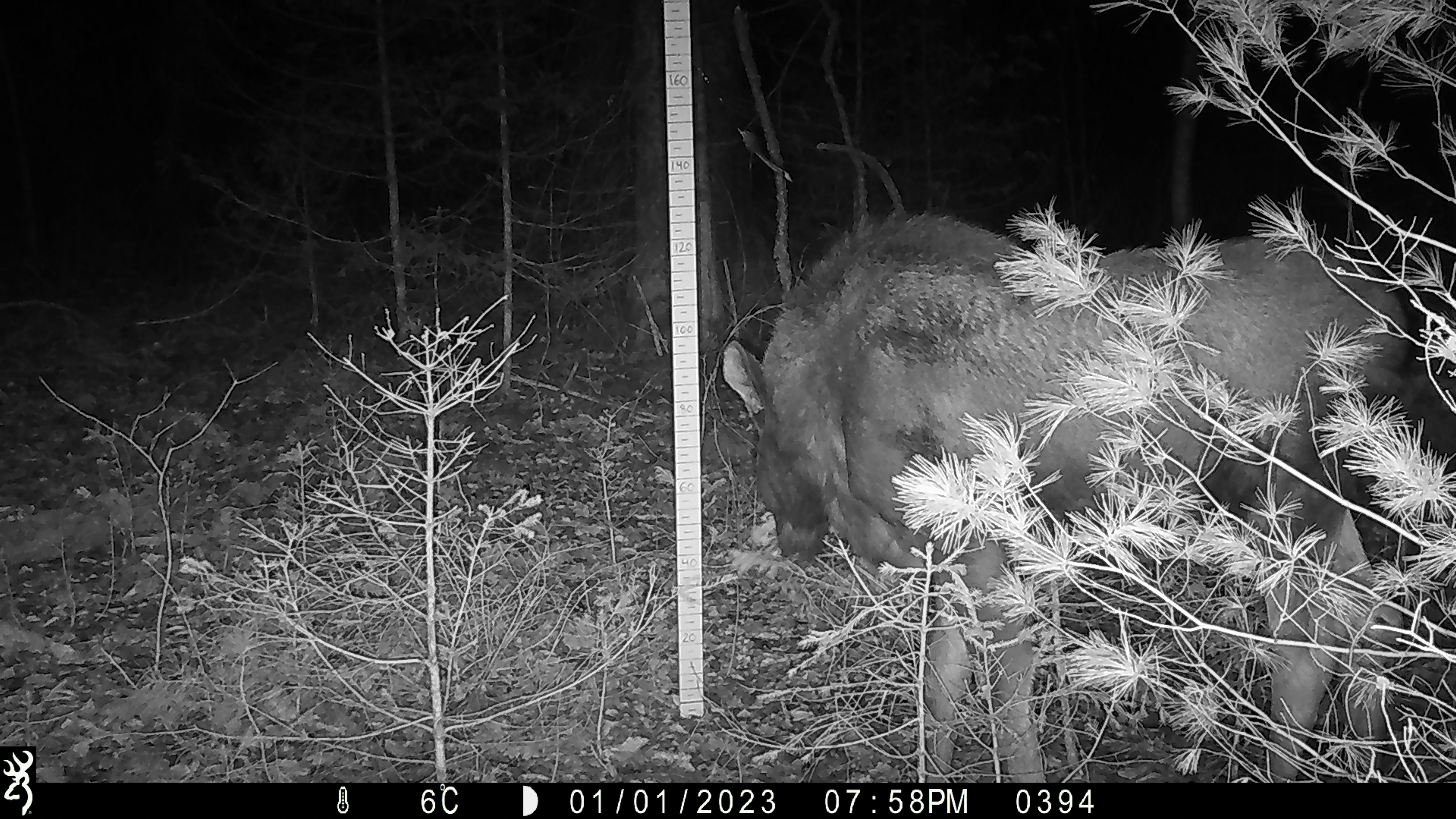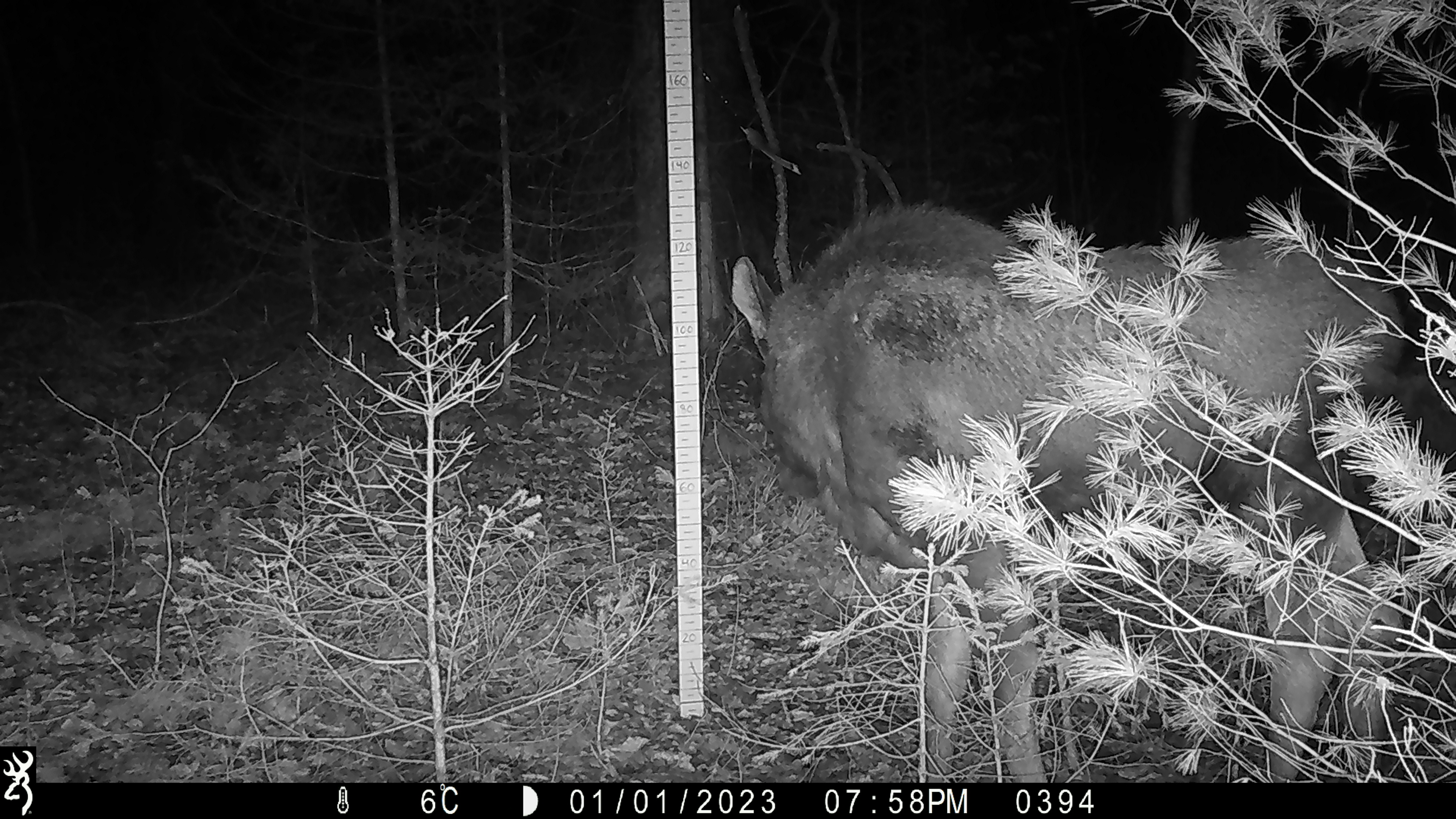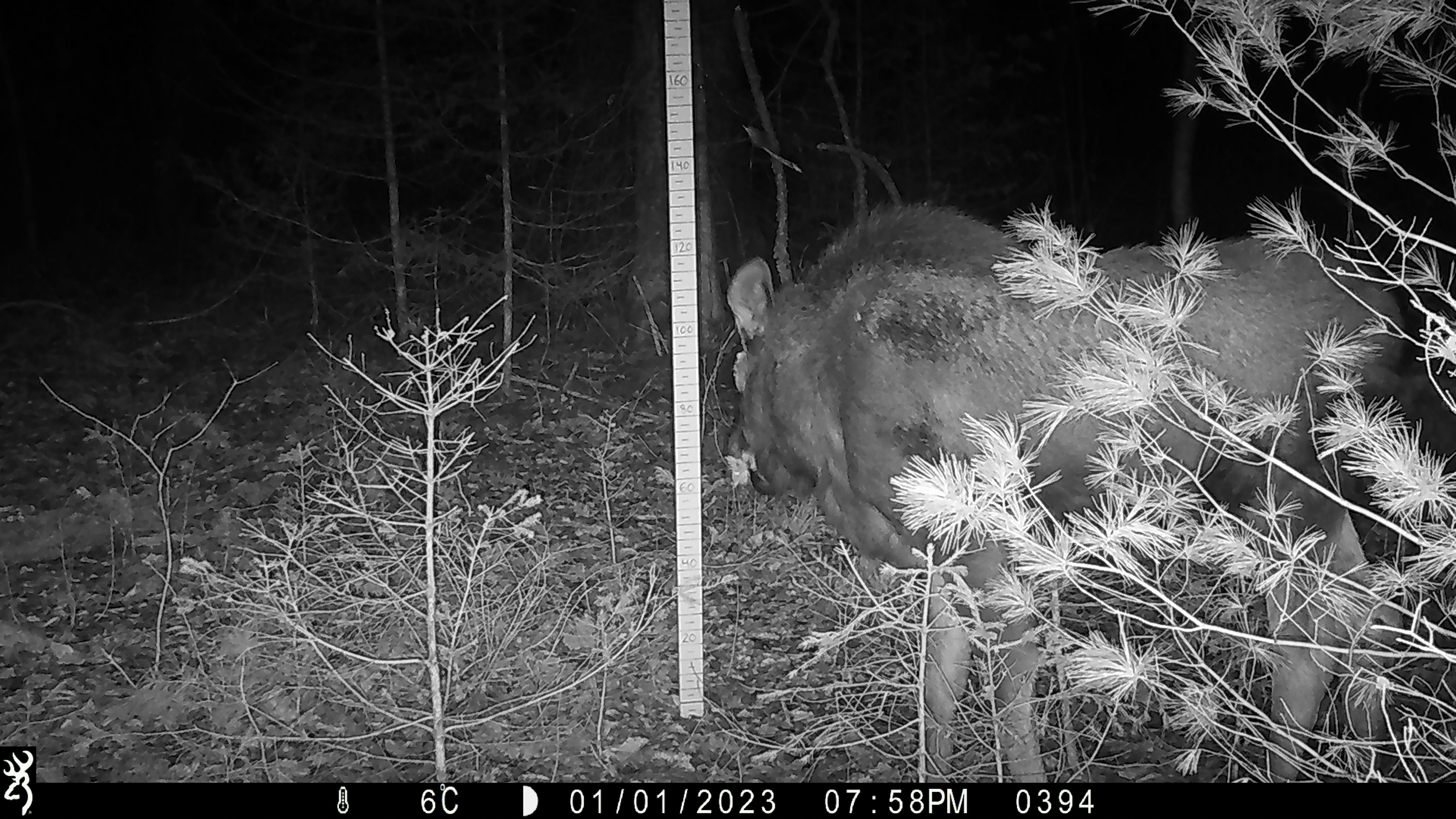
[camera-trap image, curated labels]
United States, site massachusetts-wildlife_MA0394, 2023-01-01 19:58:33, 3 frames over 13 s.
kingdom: Animalia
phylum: Chordata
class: Mammalia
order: Artiodactyla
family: Cervidae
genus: Alces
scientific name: Alces alces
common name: moose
Moose (Alces alces).